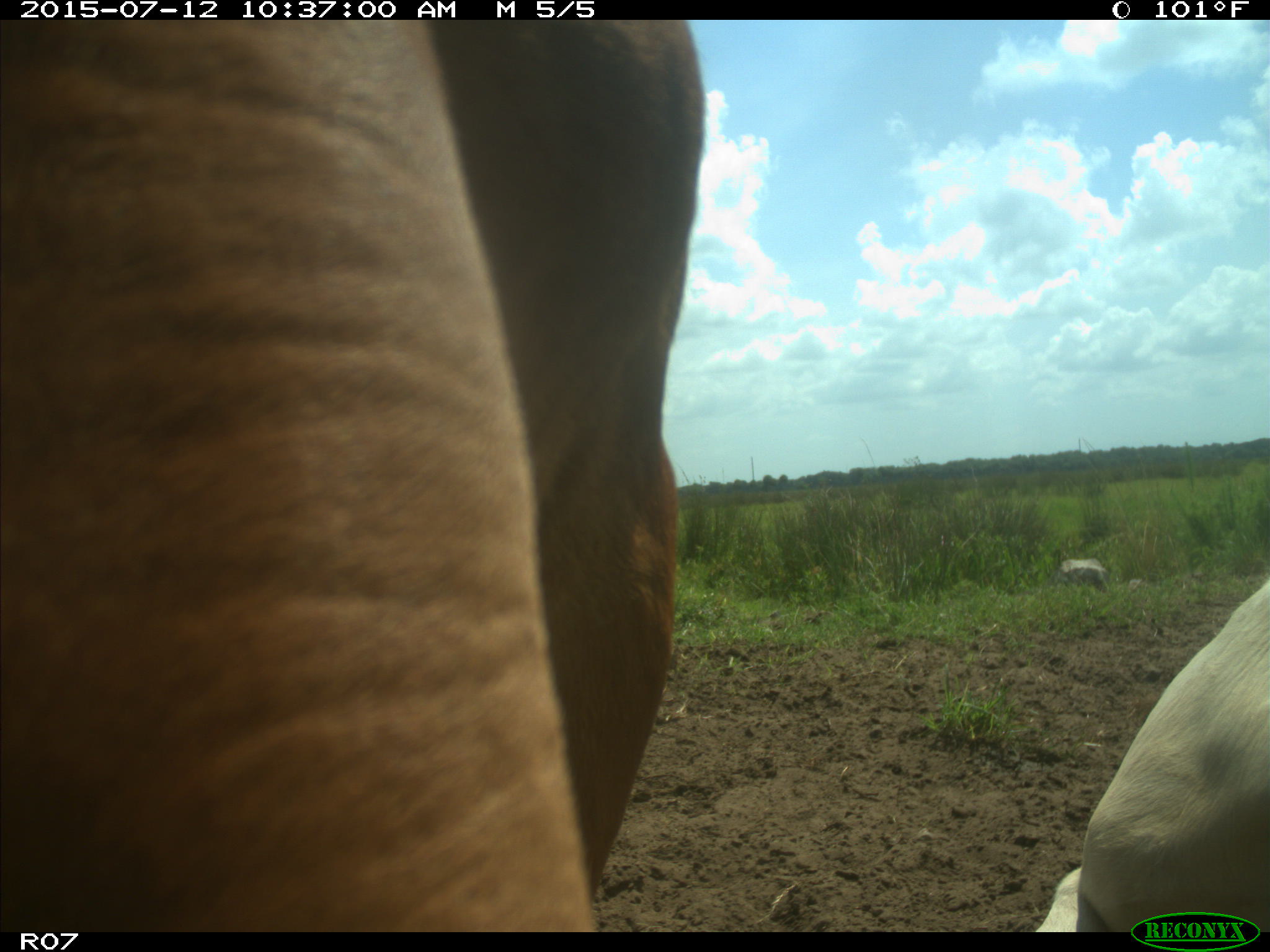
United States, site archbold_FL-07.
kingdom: Animalia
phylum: Chordata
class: Mammalia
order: Artiodactyla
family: Bovidae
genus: Bos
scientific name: Bos taurus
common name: domestic cow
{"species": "Bos taurus (domestic cow)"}